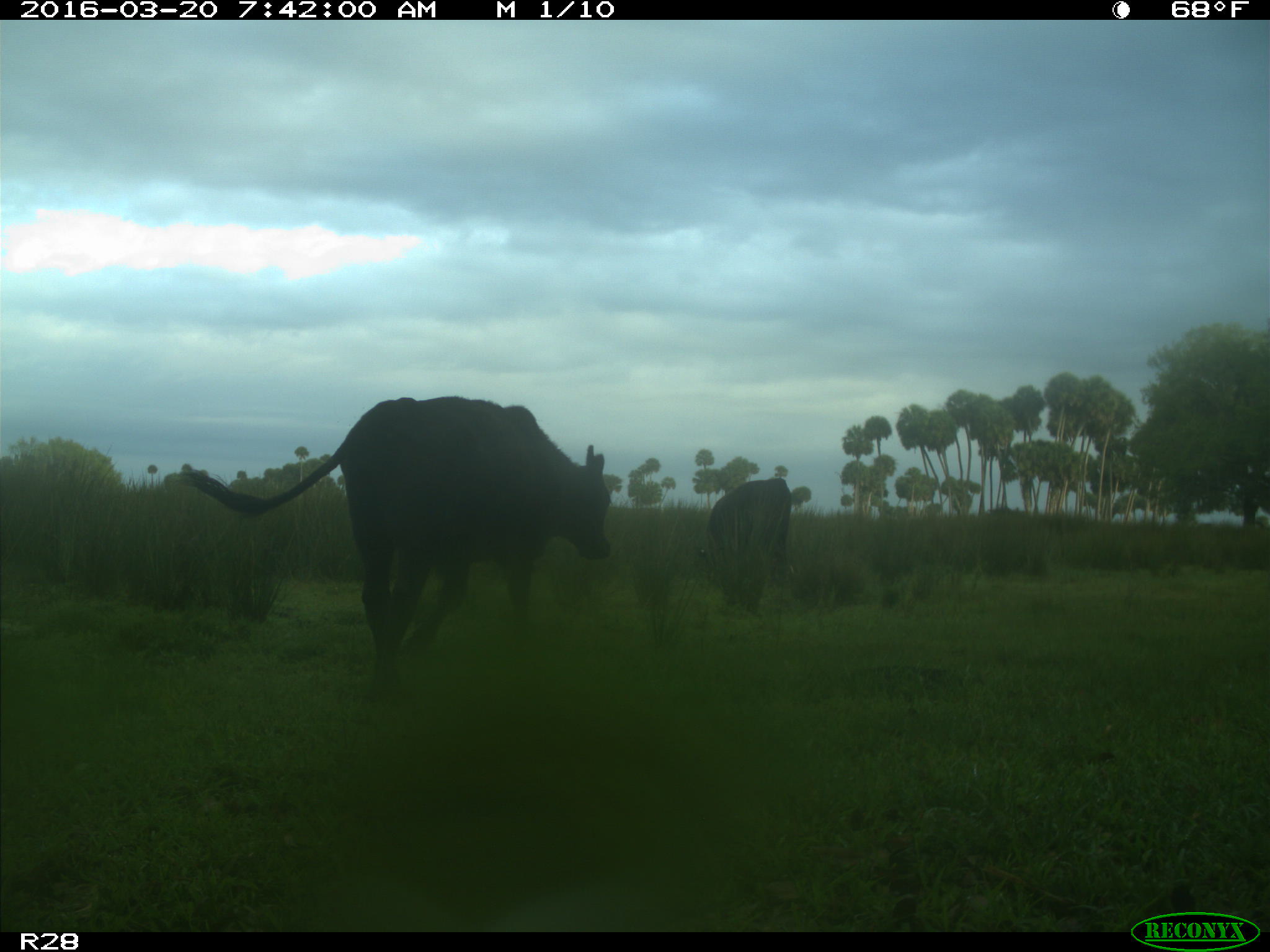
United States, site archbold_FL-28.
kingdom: Animalia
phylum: Chordata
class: Mammalia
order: Artiodactyla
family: Bovidae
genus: Bos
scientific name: Bos taurus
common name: domestic cow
Bos taurus (domestic cow).